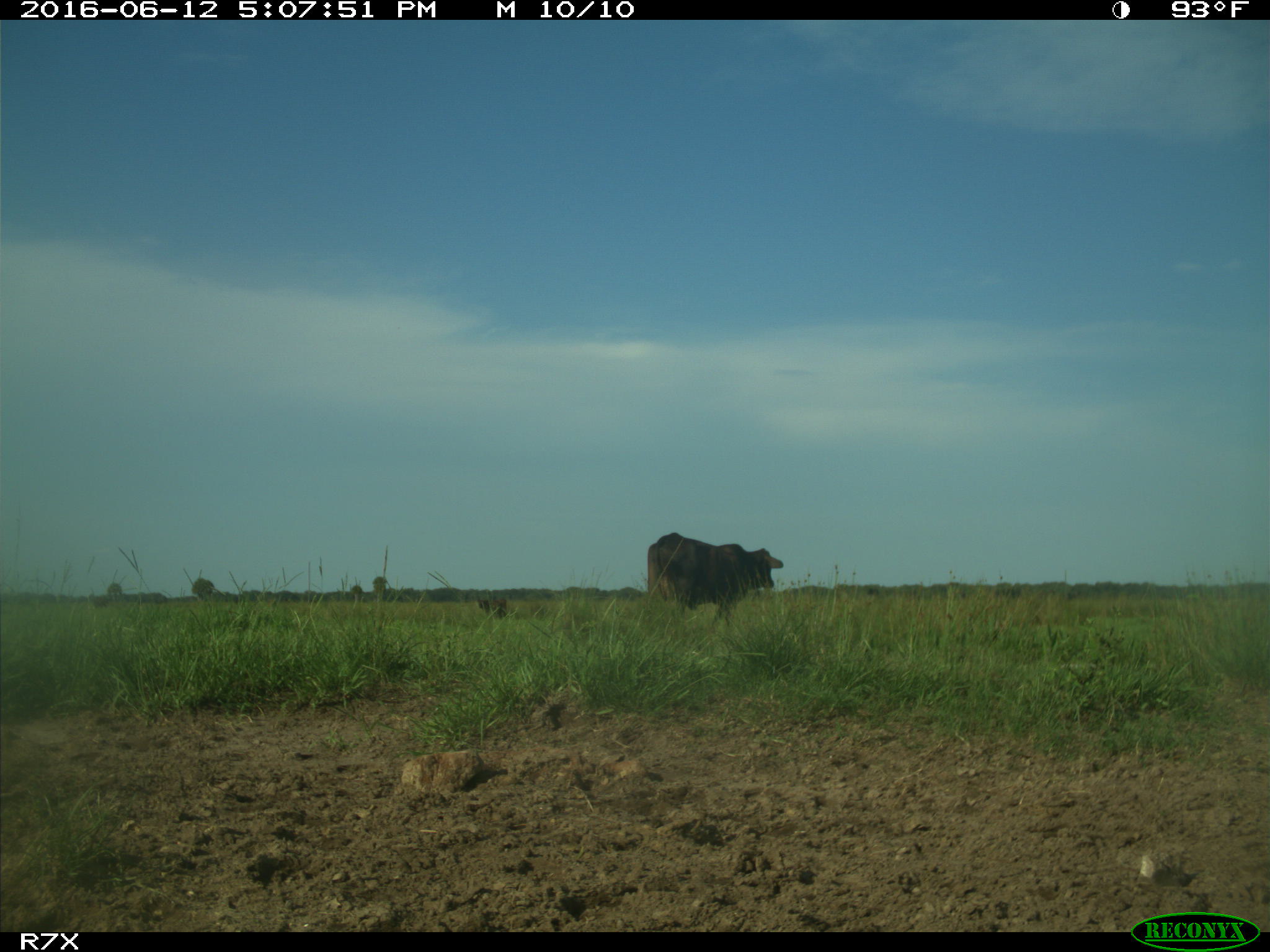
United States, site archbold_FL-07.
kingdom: Animalia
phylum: Chordata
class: Mammalia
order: Artiodactyla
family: Bovidae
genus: Bos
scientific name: Bos taurus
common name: domestic cow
Bos taurus (domestic cow).